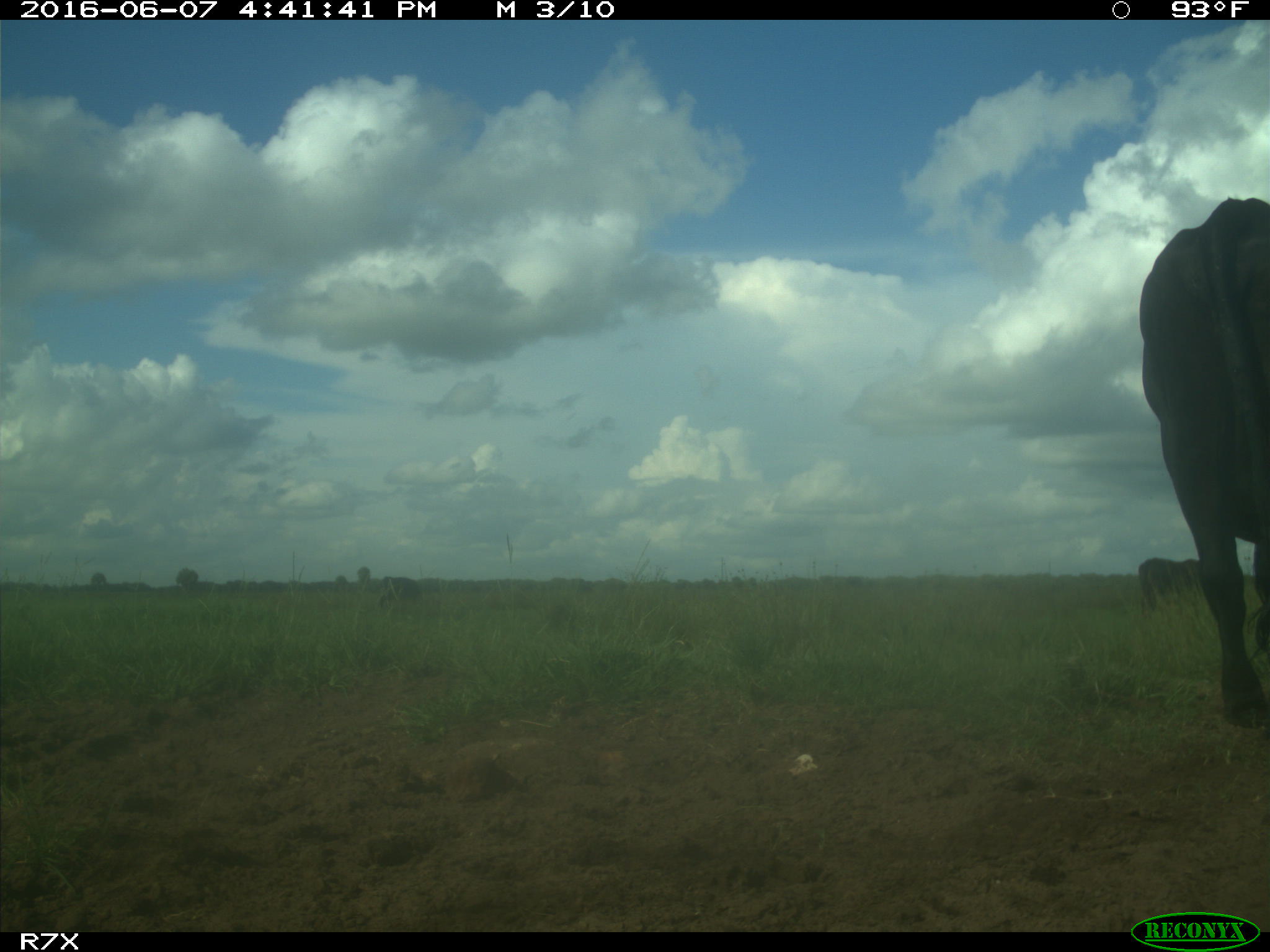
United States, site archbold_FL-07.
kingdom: Animalia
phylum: Chordata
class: Mammalia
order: Artiodactyla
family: Bovidae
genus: Bos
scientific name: Bos taurus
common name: domestic cow